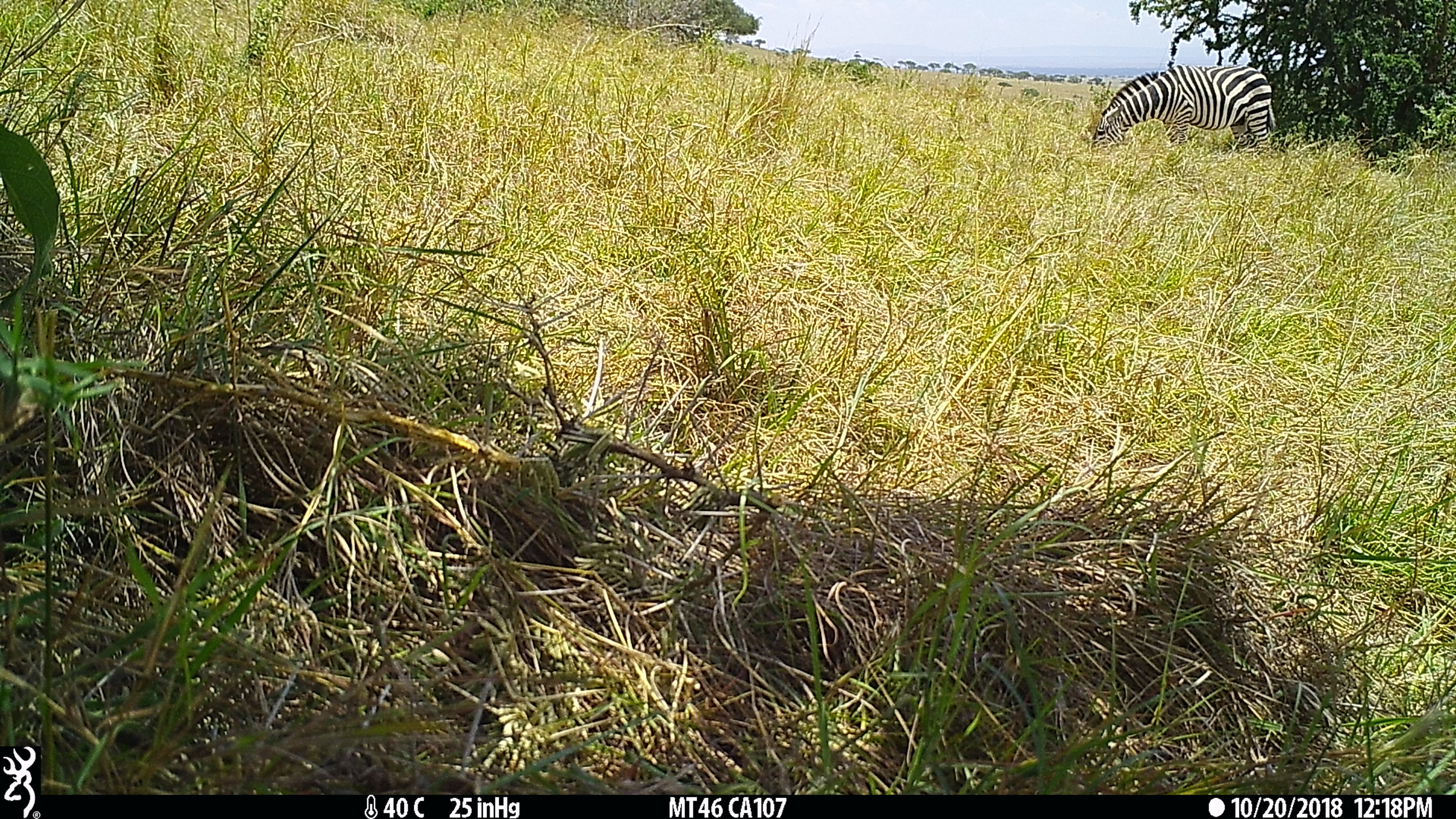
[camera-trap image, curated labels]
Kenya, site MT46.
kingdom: Animalia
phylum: Chordata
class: Mammalia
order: Perissodactyla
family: Equidae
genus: Equus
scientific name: Equus quagga burchellii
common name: burchell's zebra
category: zebra